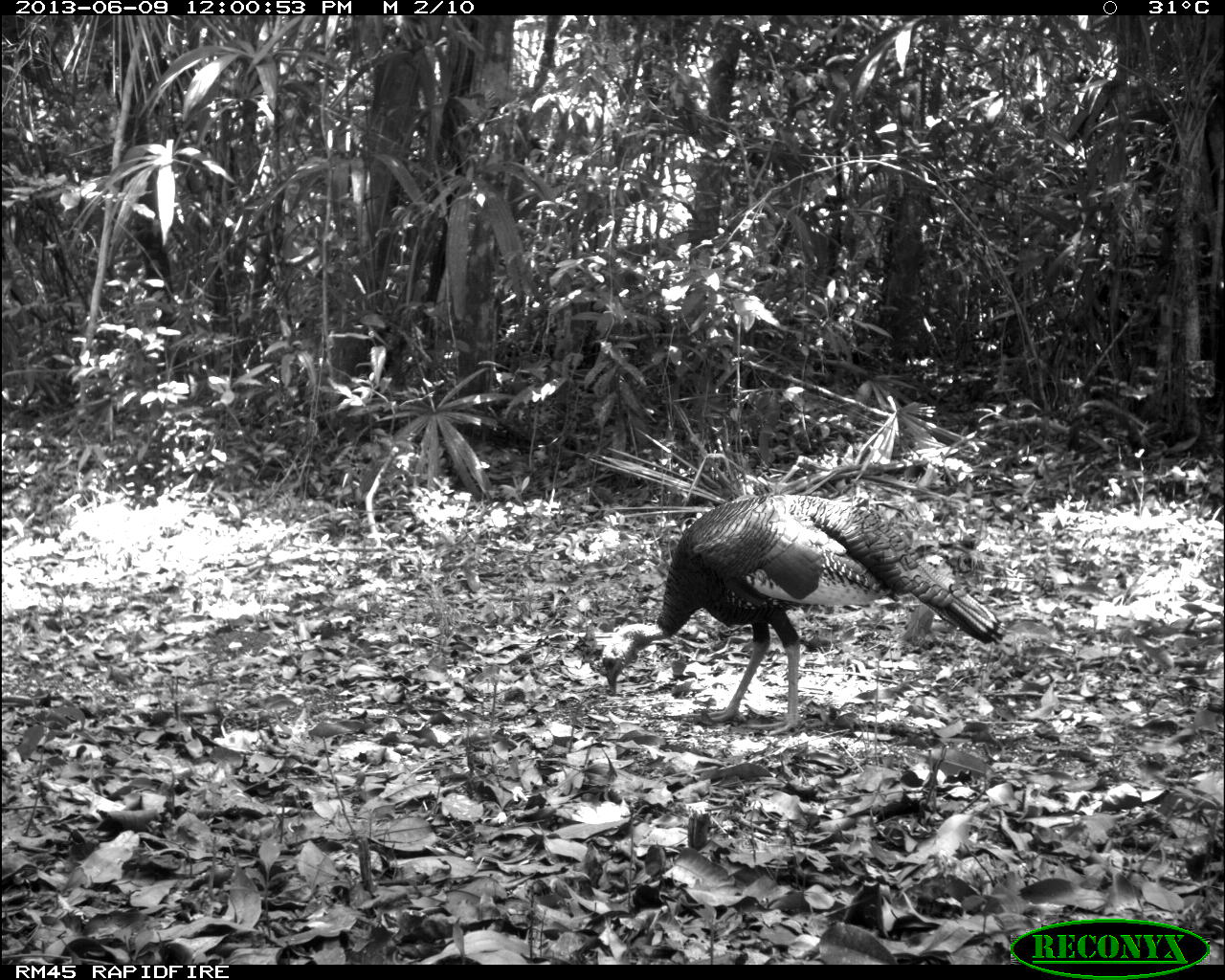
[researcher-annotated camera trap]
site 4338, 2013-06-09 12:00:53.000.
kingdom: Animalia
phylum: Chordata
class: Aves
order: Galliformes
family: Phasianidae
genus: Meleagris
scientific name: Meleagris ocellata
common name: ocellated turkey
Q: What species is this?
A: Meleagris ocellata (ocellated turkey).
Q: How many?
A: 1.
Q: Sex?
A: Male.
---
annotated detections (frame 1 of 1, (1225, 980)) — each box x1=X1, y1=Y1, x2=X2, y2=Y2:
meleagris ocellata: x1=602, y1=492, x2=1006, y2=735